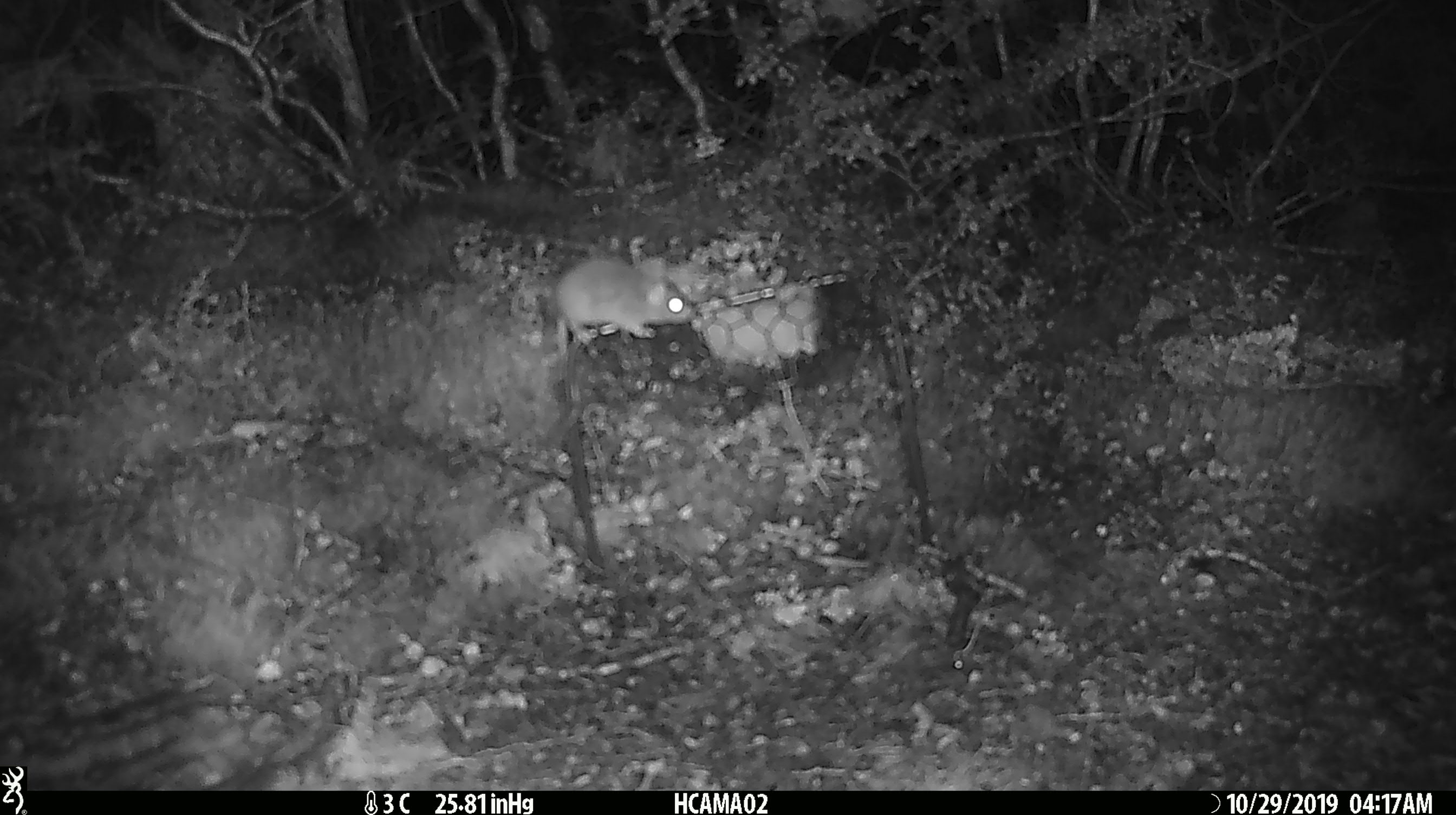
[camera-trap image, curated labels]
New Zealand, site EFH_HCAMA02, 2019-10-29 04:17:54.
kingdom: Animalia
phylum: Chordata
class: Mammalia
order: Rodentia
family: Muridae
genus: Mus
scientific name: Mus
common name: mouse